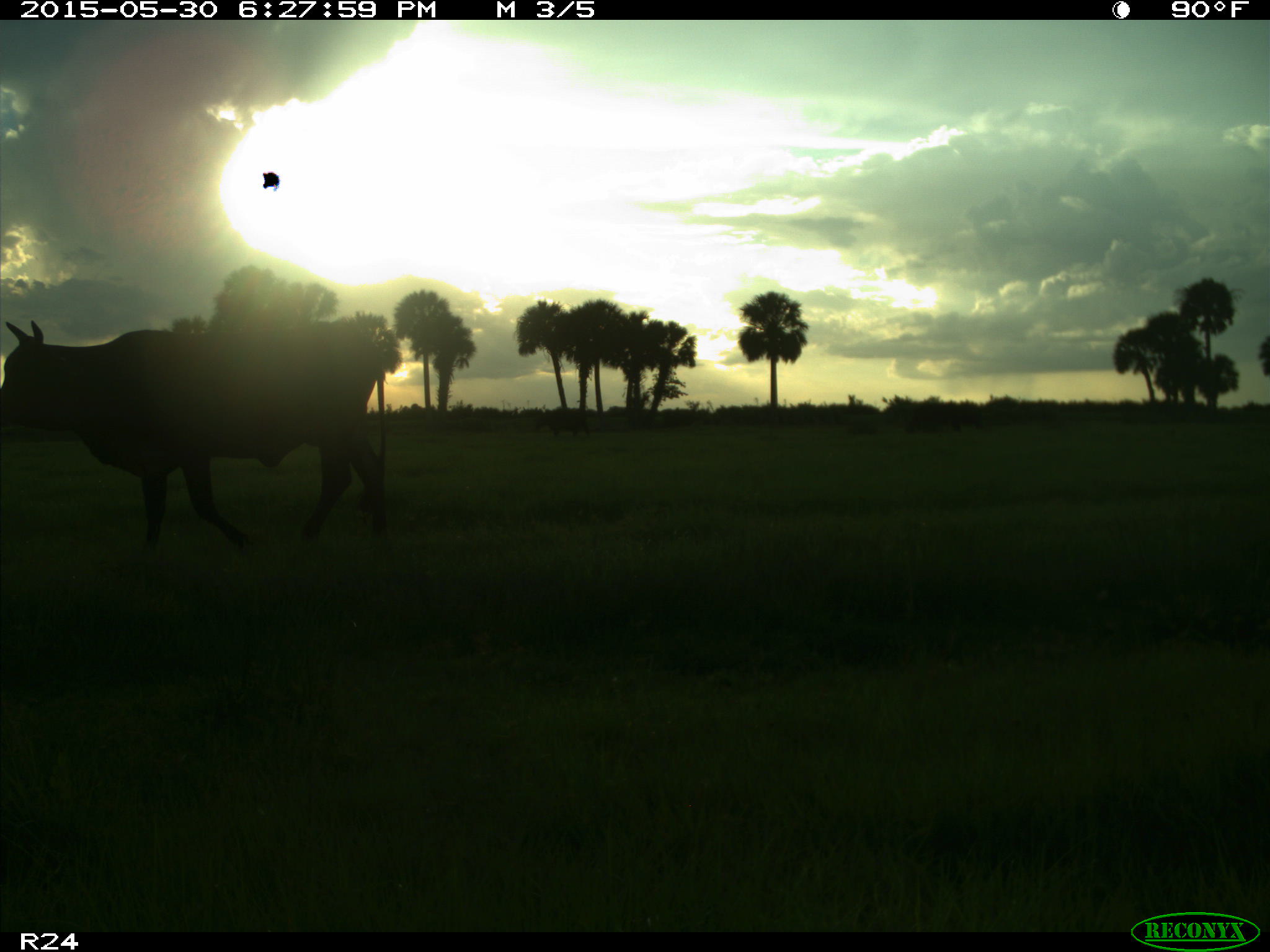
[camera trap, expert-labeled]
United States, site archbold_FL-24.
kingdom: Animalia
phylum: Chordata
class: Mammalia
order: Artiodactyla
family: Bovidae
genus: Bos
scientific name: Bos taurus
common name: domestic cow